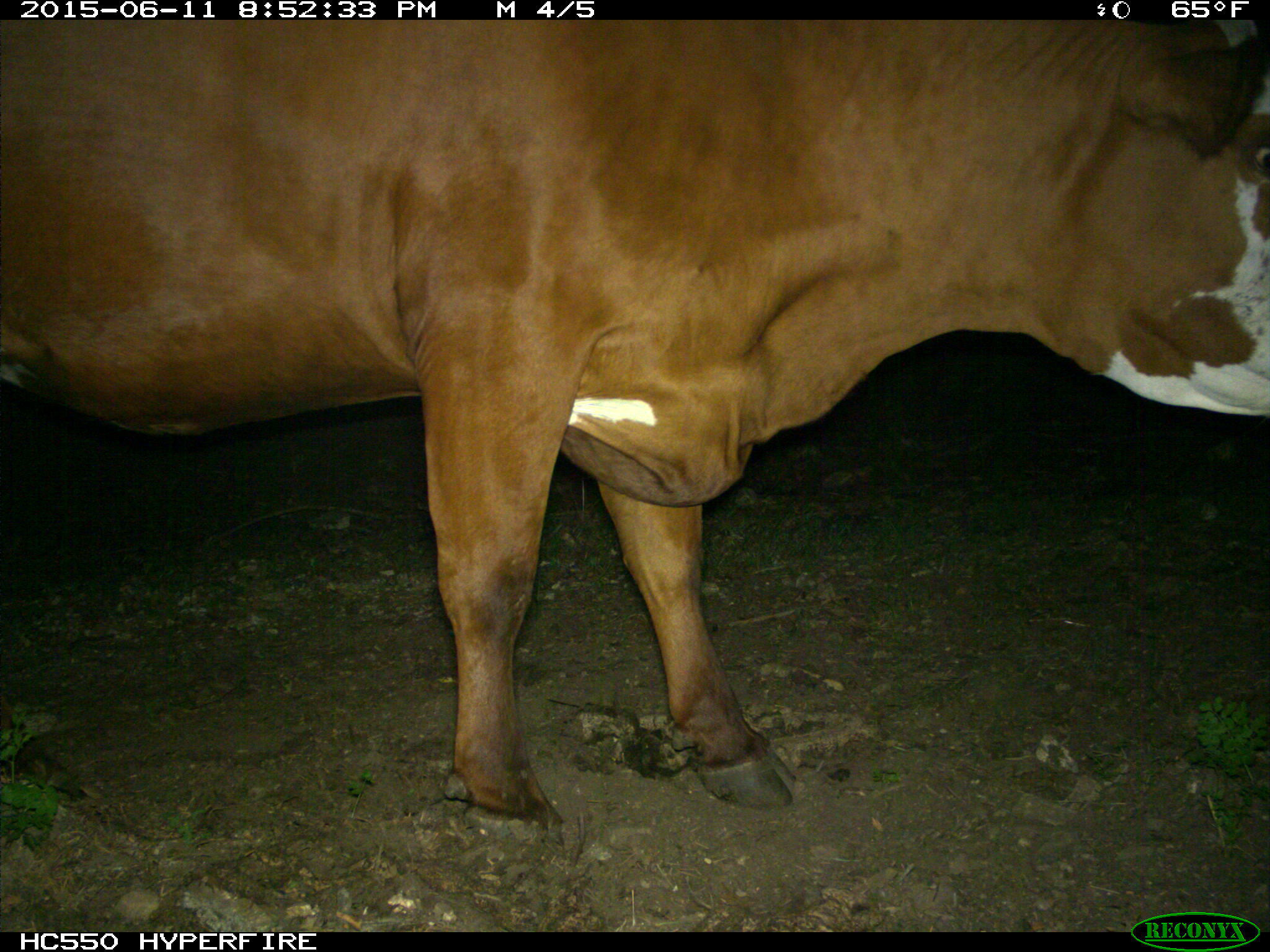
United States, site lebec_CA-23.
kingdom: Animalia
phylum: Chordata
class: Mammalia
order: Artiodactyla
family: Bovidae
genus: Bos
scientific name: Bos taurus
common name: domestic cow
Bos taurus (domestic cow).